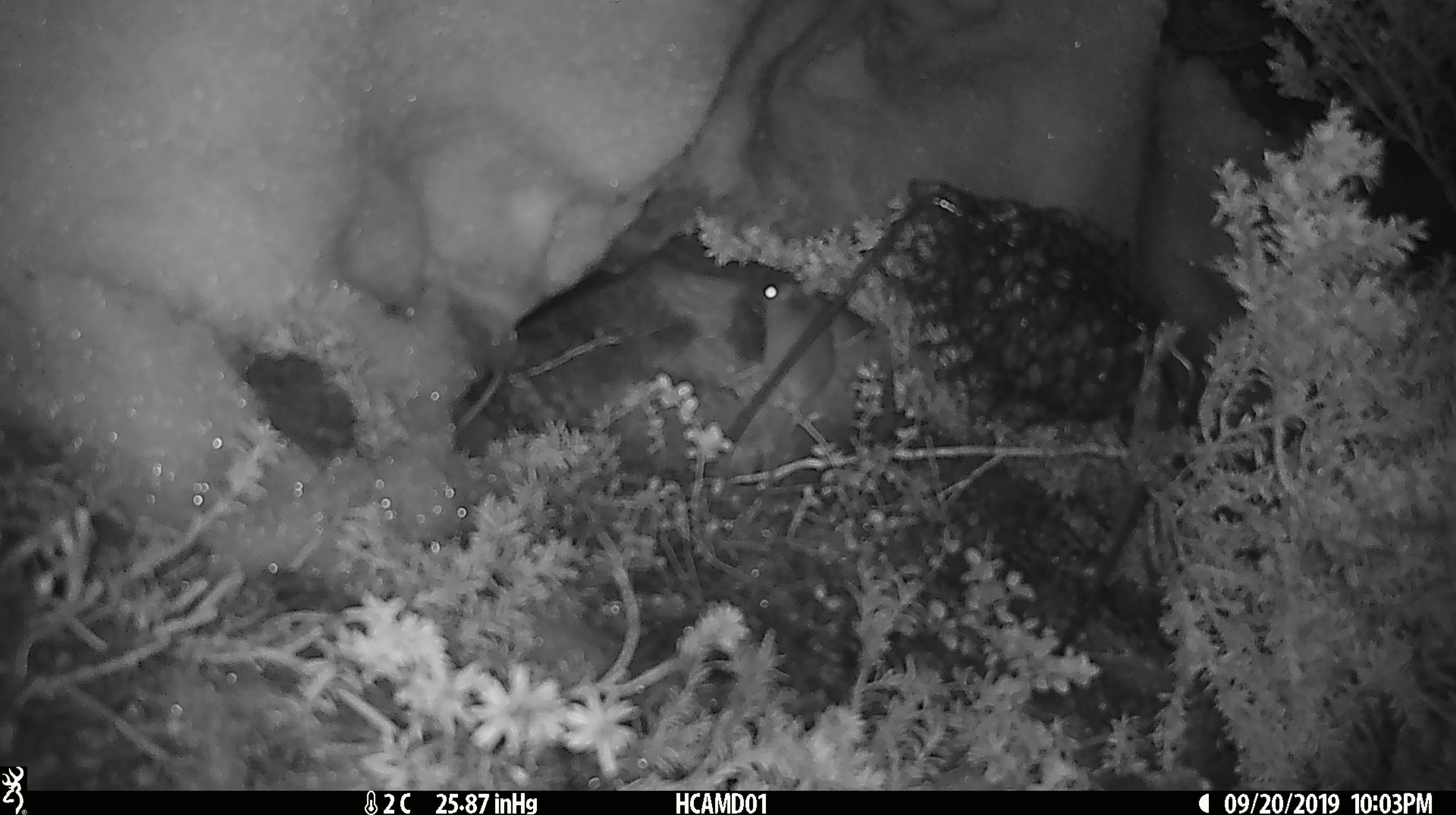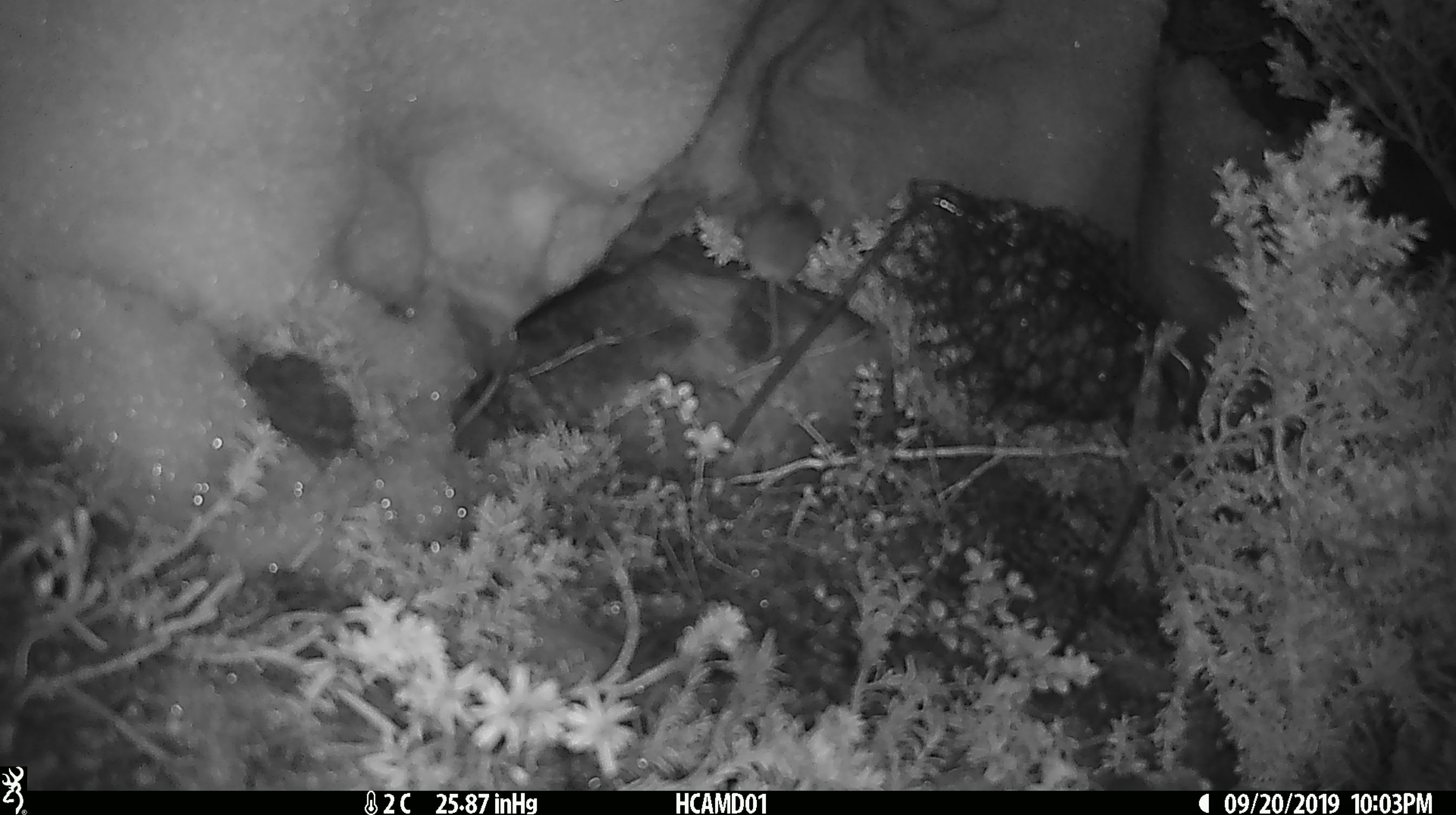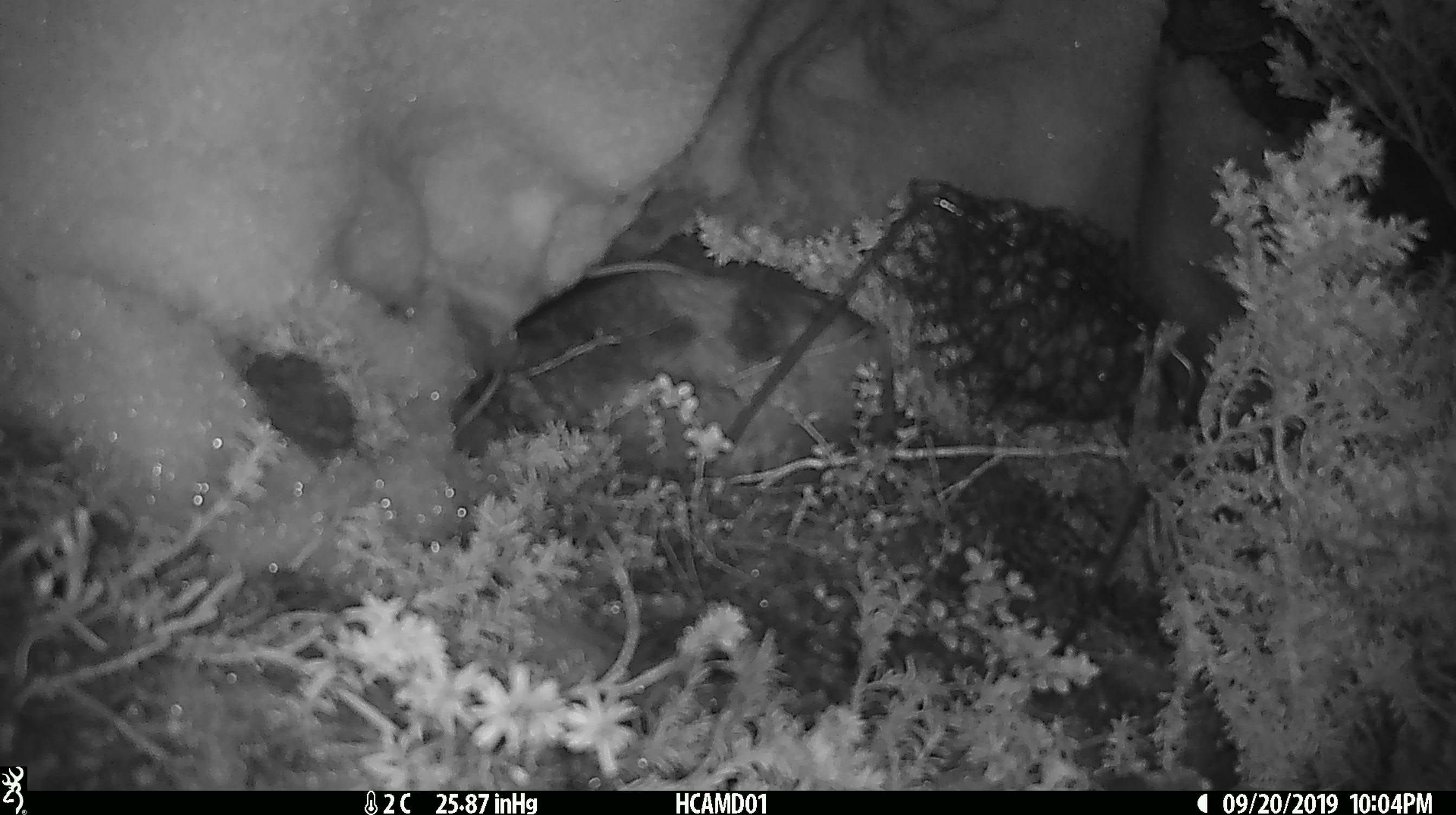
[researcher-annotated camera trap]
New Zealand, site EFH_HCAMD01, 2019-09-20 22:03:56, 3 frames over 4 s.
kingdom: Animalia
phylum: Chordata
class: Mammalia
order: Rodentia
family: Muridae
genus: Mus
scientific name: Mus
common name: mouse